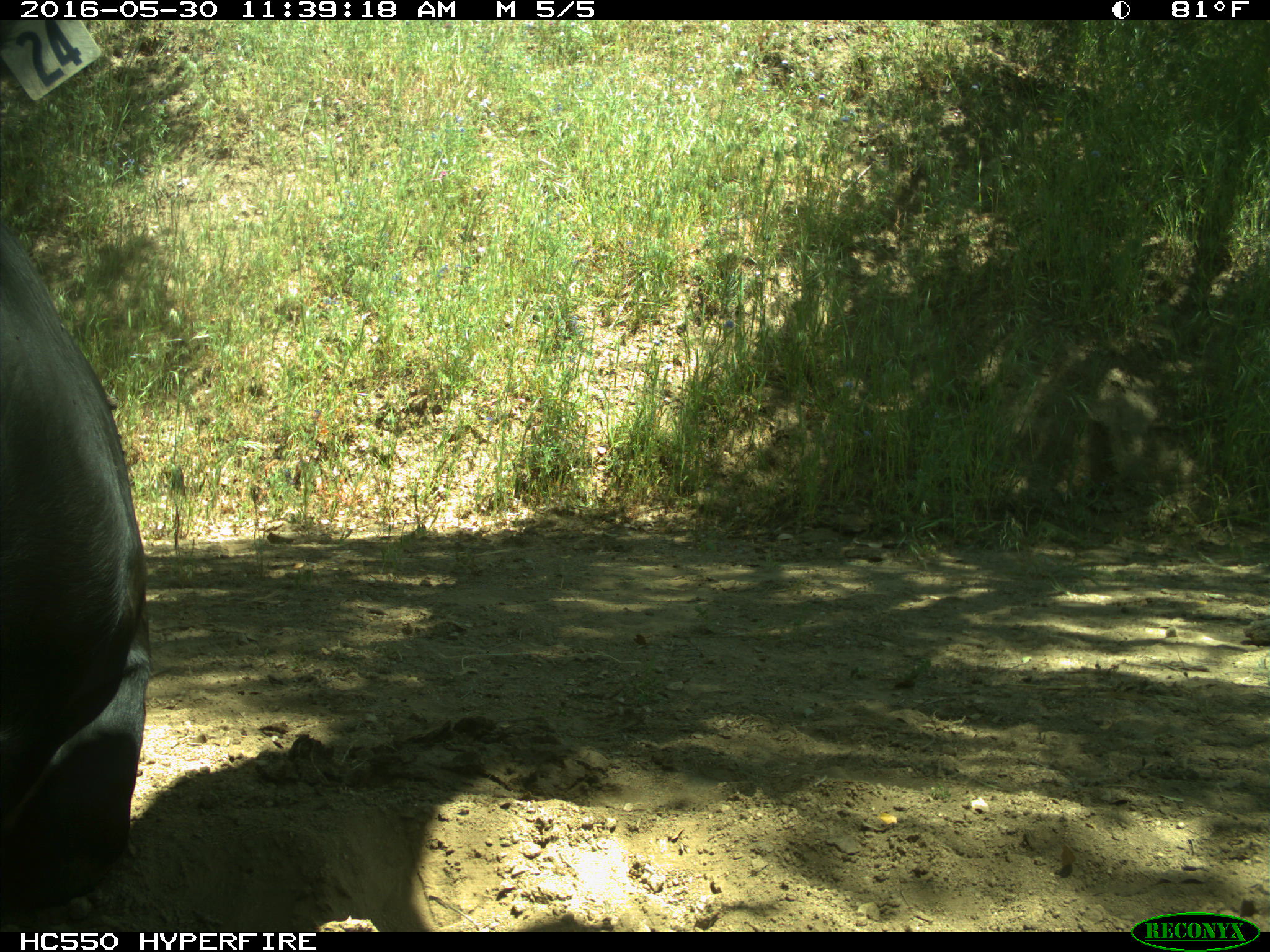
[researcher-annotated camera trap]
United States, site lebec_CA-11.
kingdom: Animalia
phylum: Chordata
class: Mammalia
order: Artiodactyla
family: Bovidae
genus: Bos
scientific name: Bos taurus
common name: domestic cow